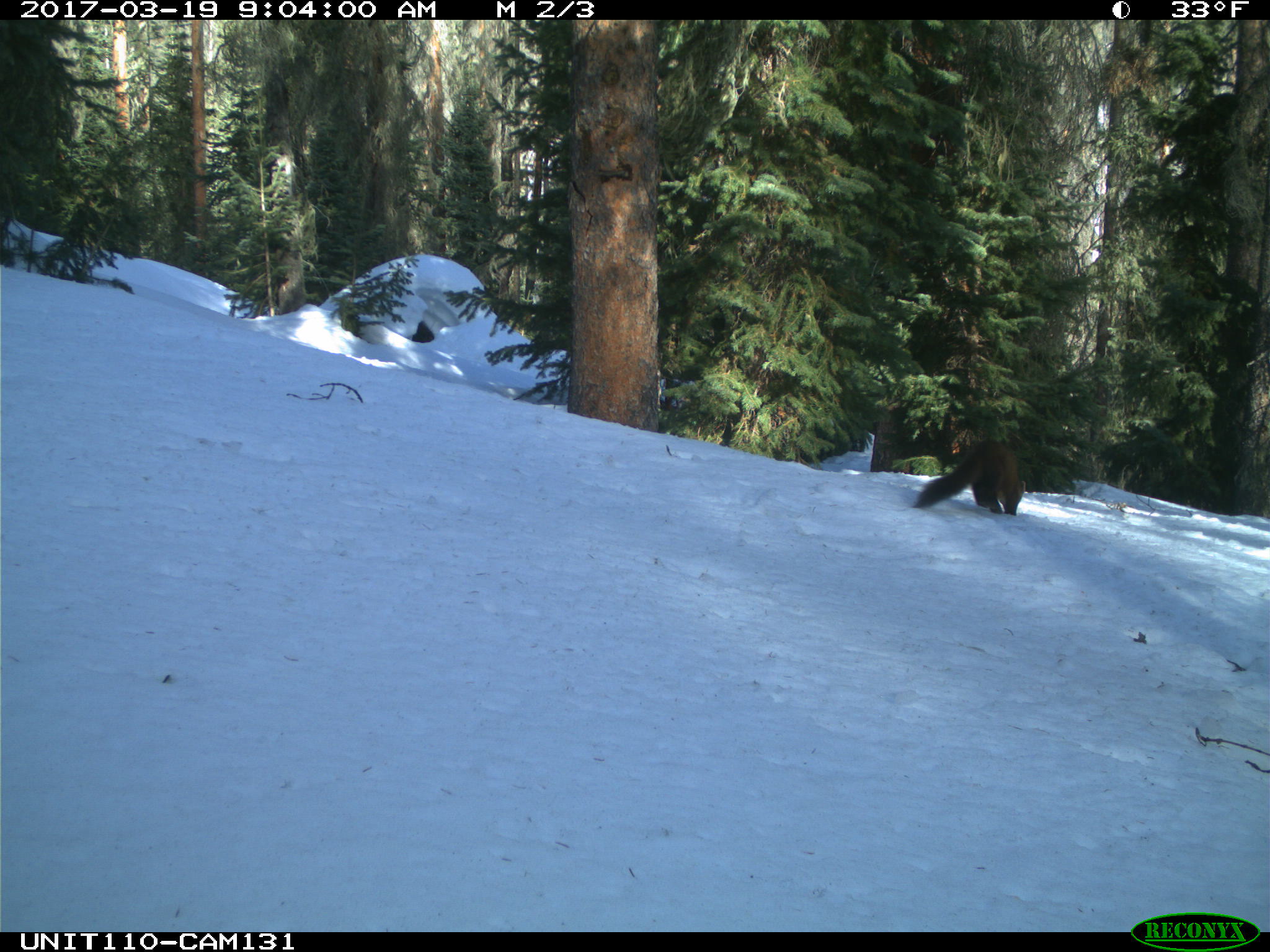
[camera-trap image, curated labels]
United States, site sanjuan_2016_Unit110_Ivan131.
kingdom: Animalia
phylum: Chordata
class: Mammalia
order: Carnivora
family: Mustelidae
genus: Martes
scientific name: Martes americana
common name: american marten